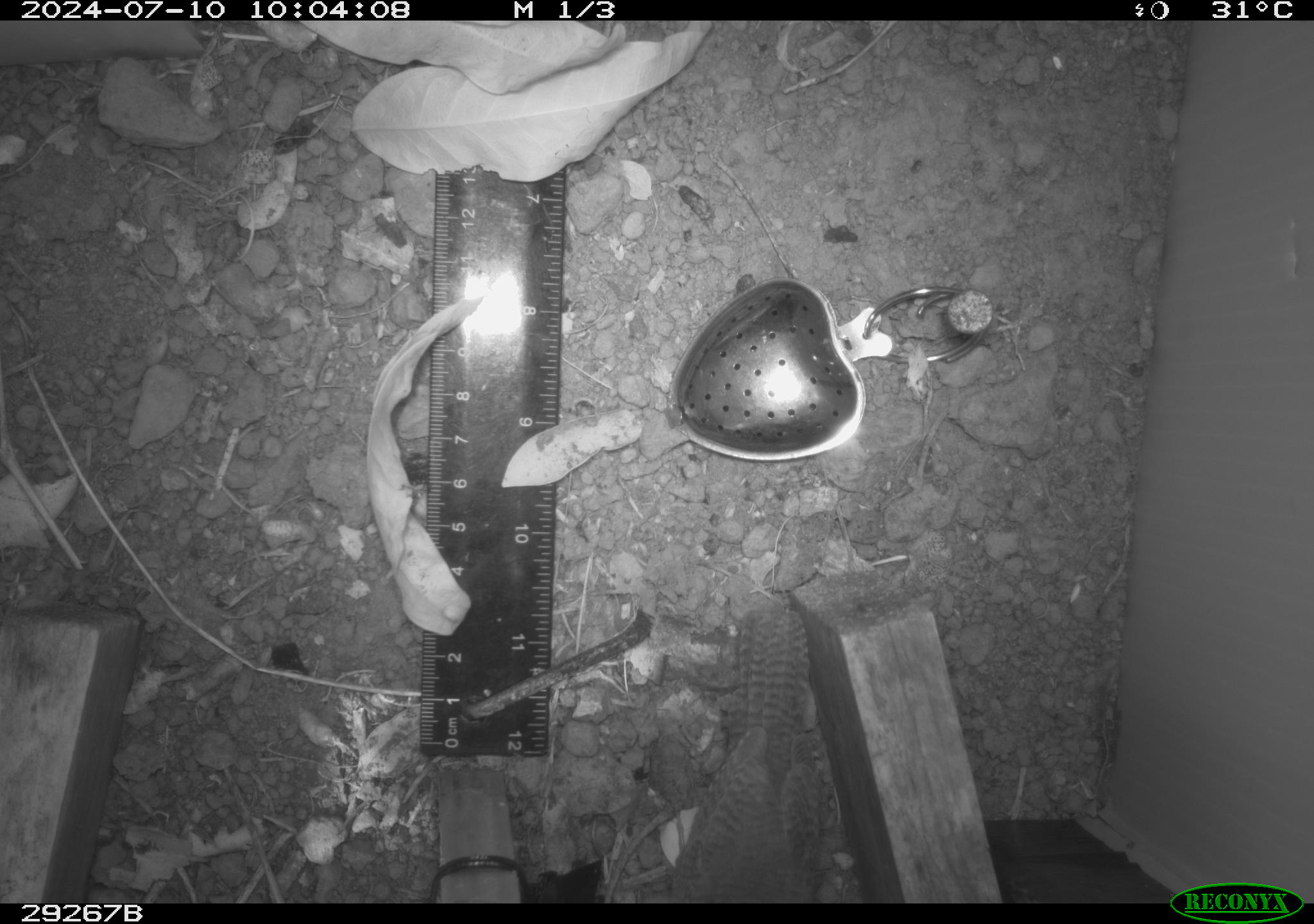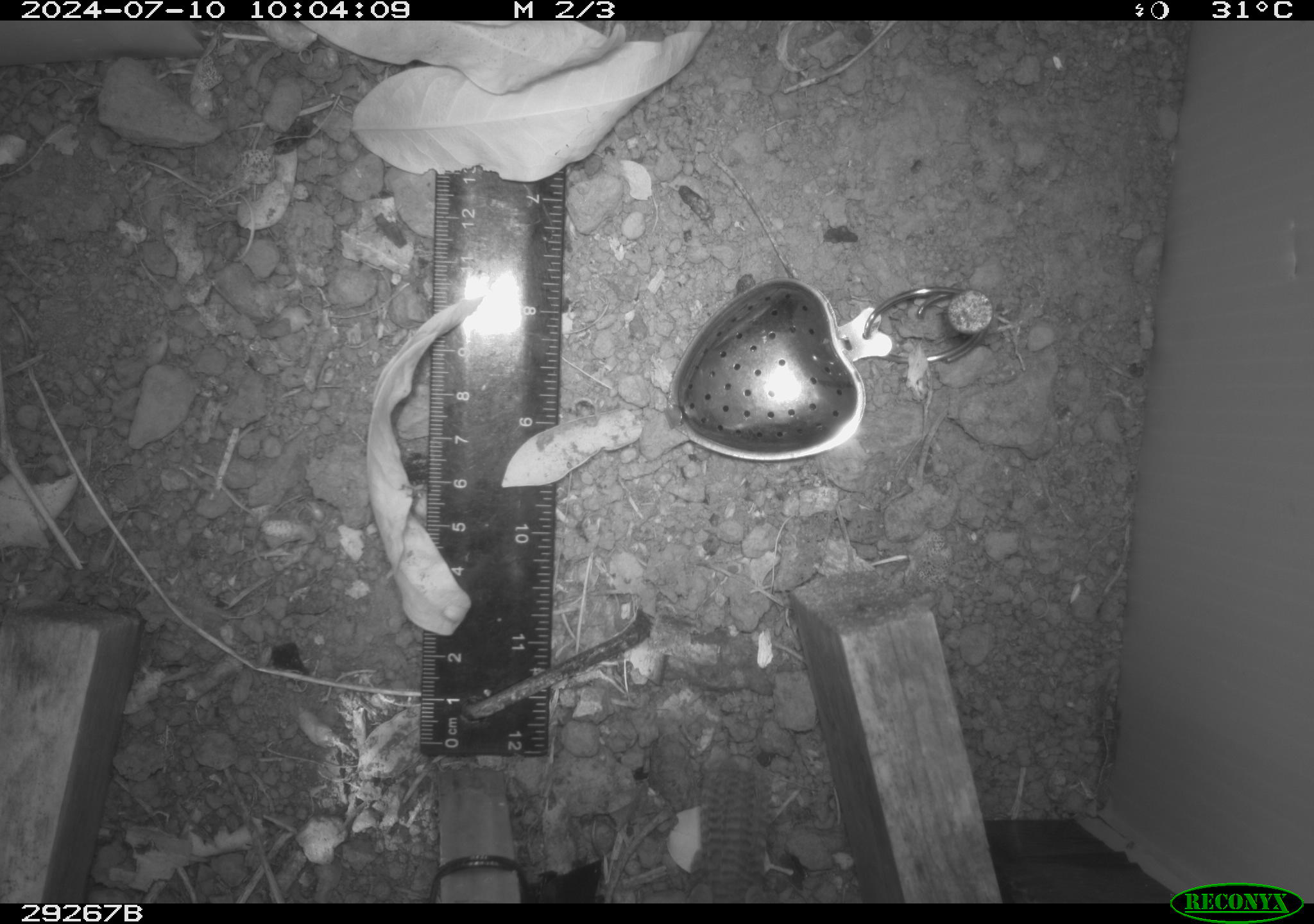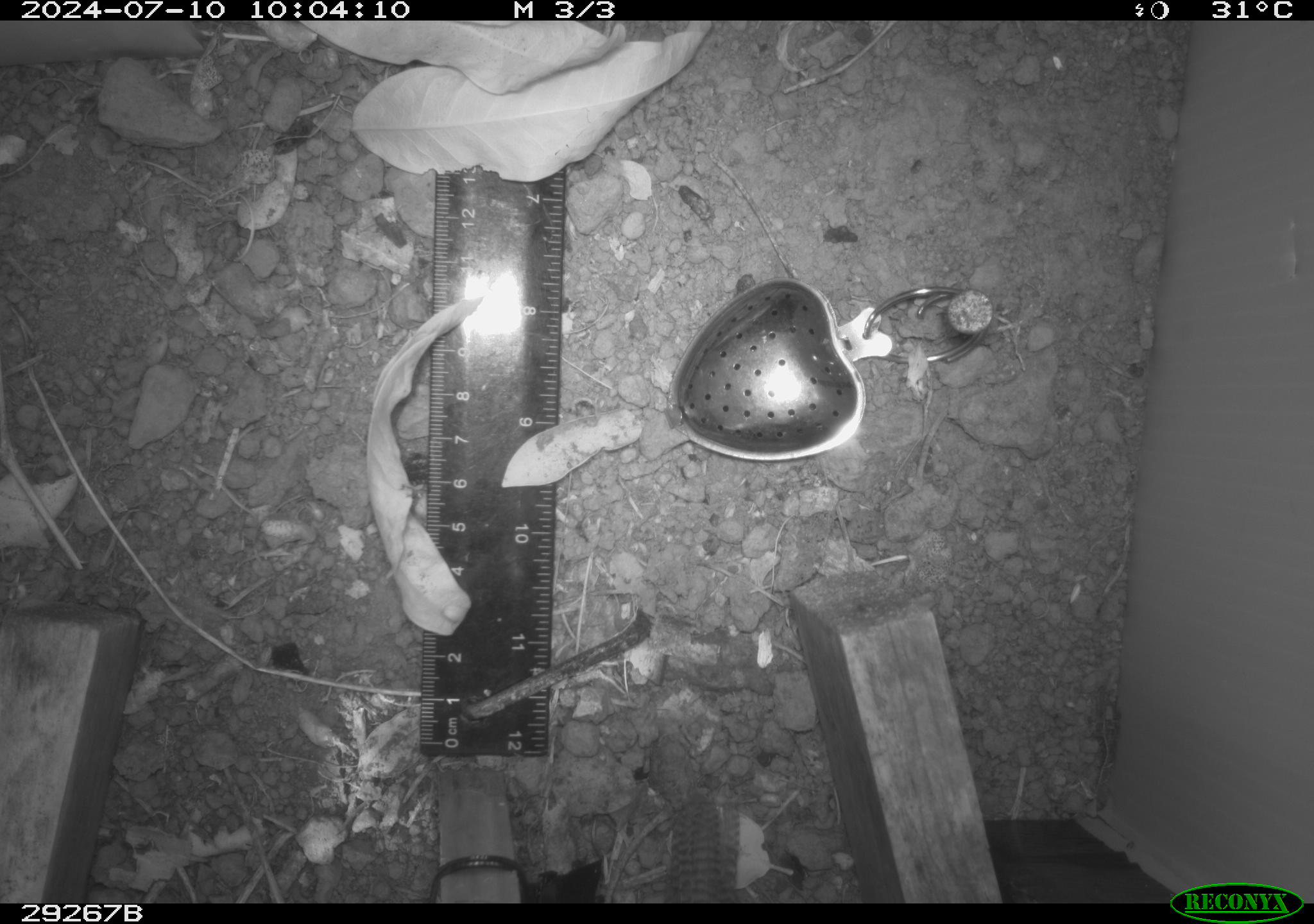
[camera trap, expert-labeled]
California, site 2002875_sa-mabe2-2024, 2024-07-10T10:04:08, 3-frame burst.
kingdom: Animalia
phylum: Chordata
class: Aves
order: Passeriformes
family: Troglodytidae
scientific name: Troglodytidae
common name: wren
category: troglodytidae family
Troglodytidae family (wren) (Troglodytidae).